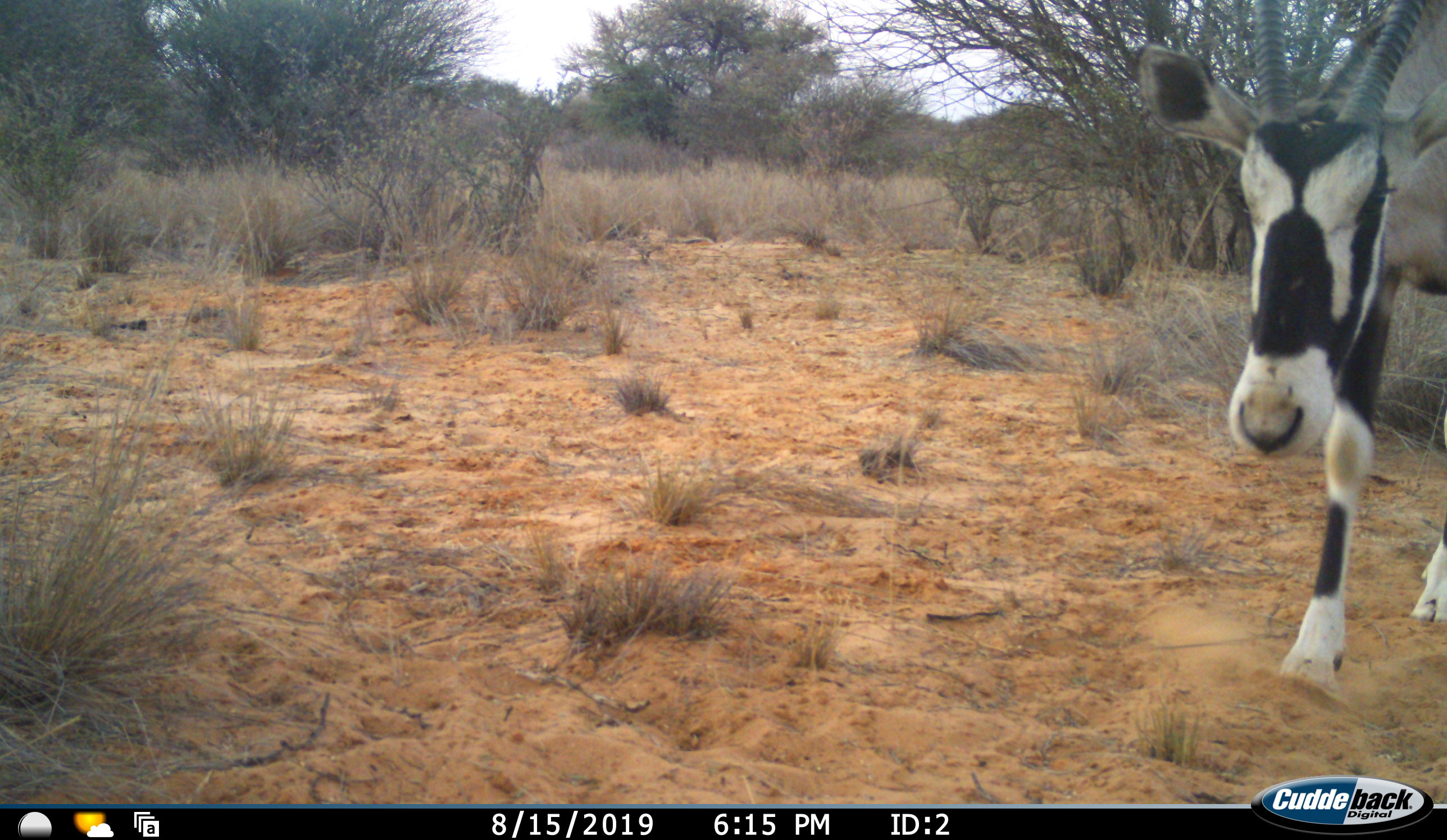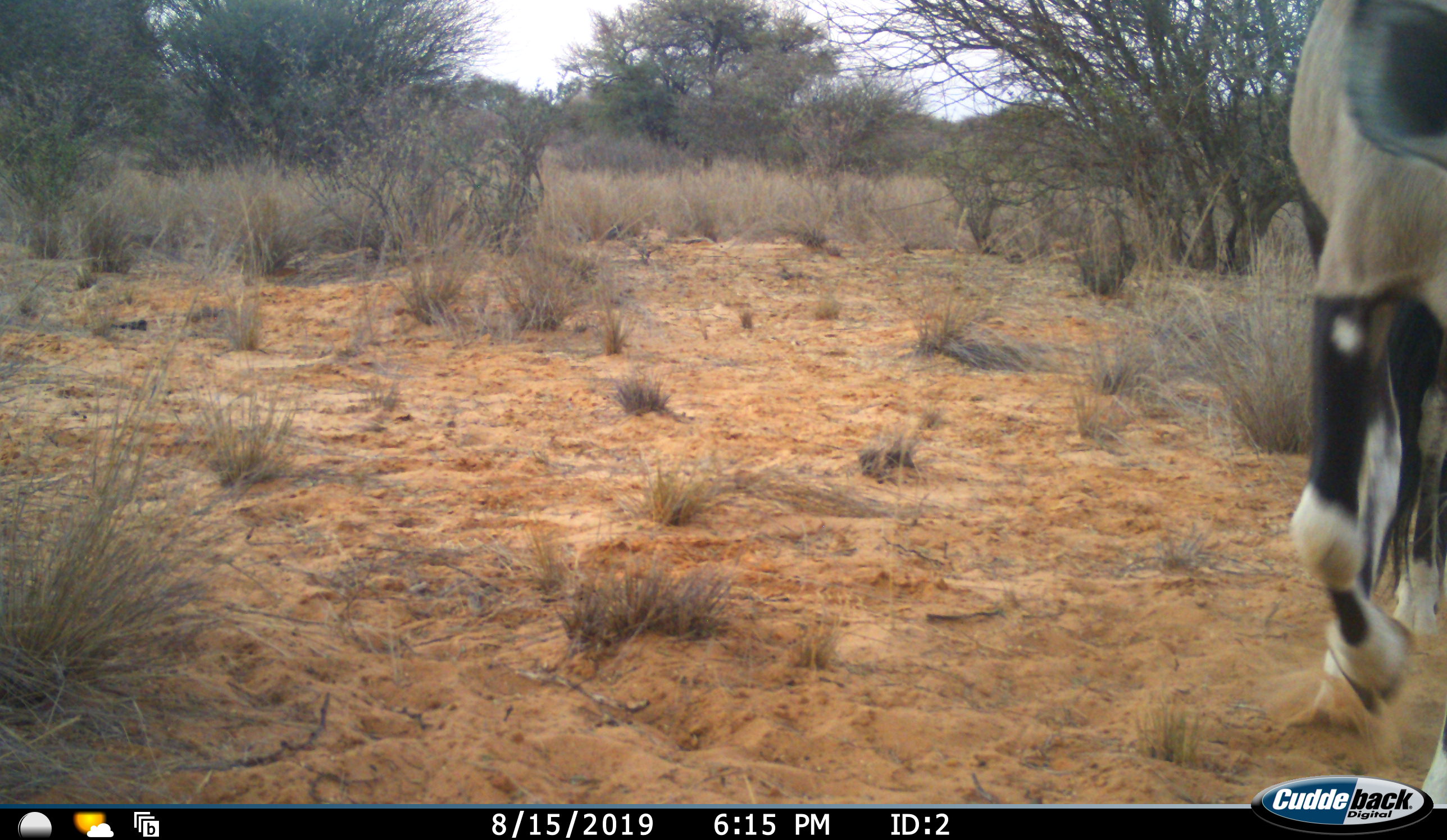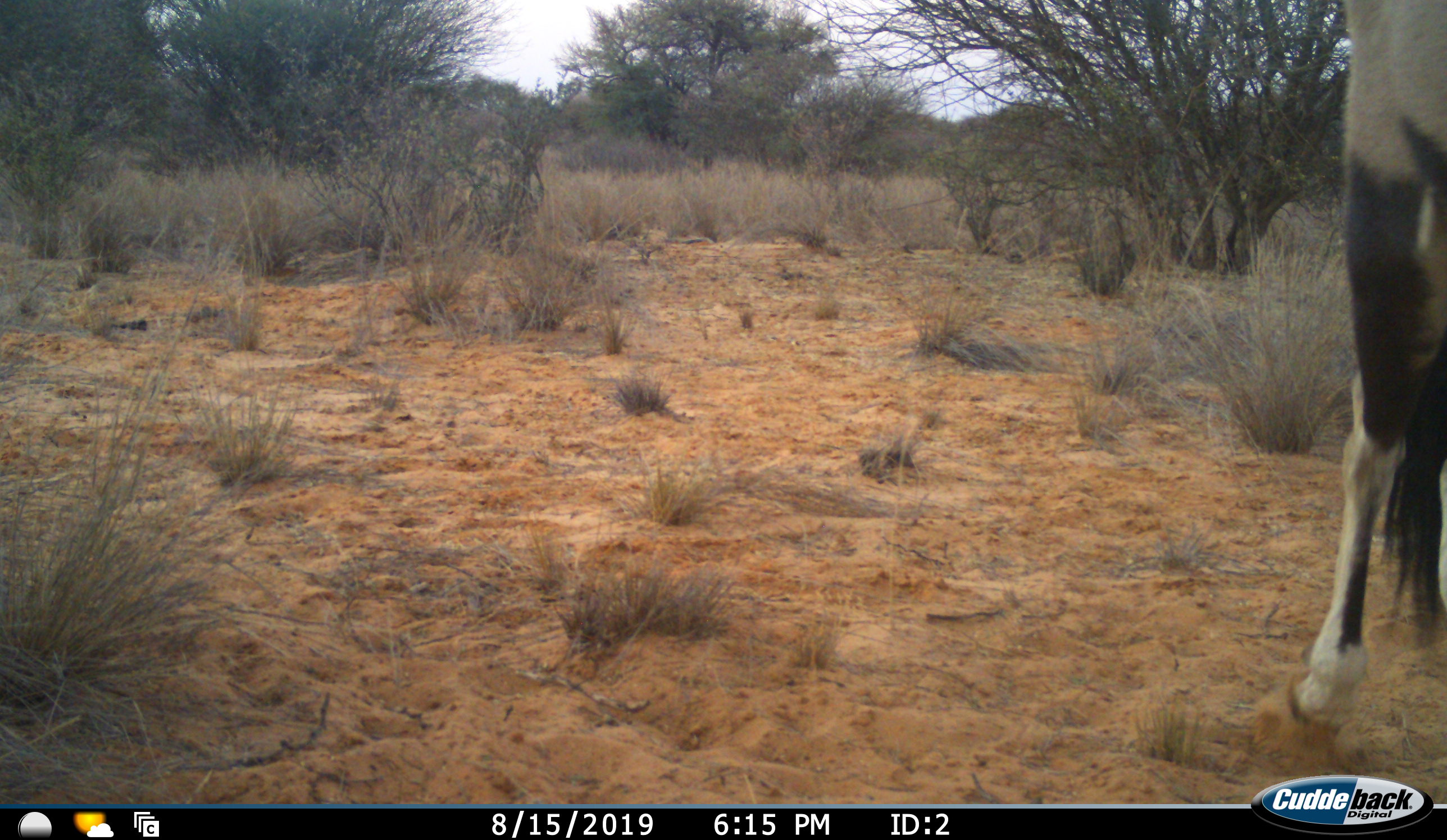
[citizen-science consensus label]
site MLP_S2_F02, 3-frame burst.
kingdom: Animalia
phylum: Chordata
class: Mammalia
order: Artiodactyla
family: Bovidae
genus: Oryx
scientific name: Oryx gazella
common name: gemsbok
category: oryx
Oryx (gemsbok) (Oryx gazella), count 1. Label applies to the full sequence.